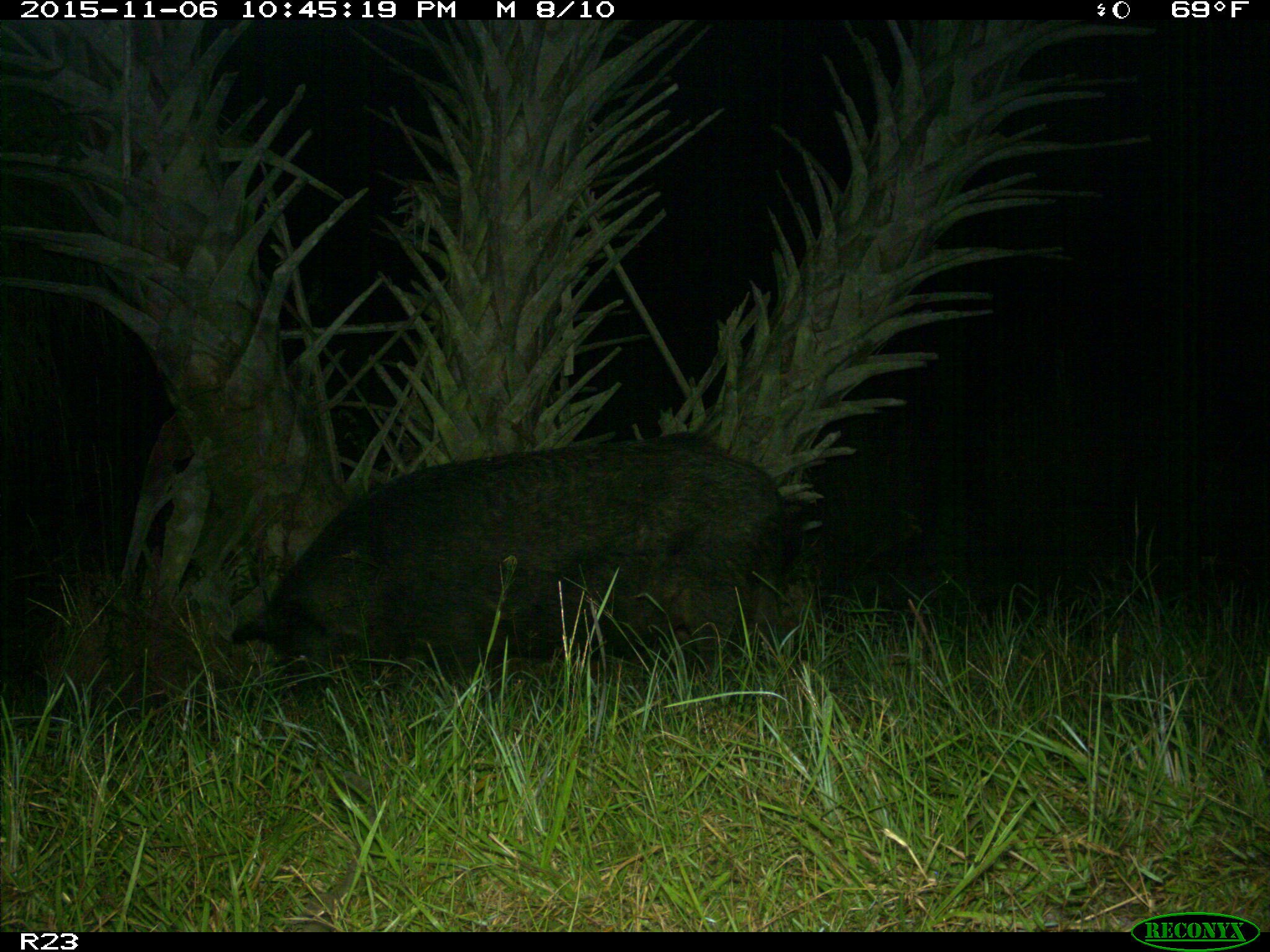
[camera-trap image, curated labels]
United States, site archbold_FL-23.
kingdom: Animalia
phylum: Chordata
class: Mammalia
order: Artiodactyla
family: Suidae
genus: Sus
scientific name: Sus scrofa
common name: wild boar